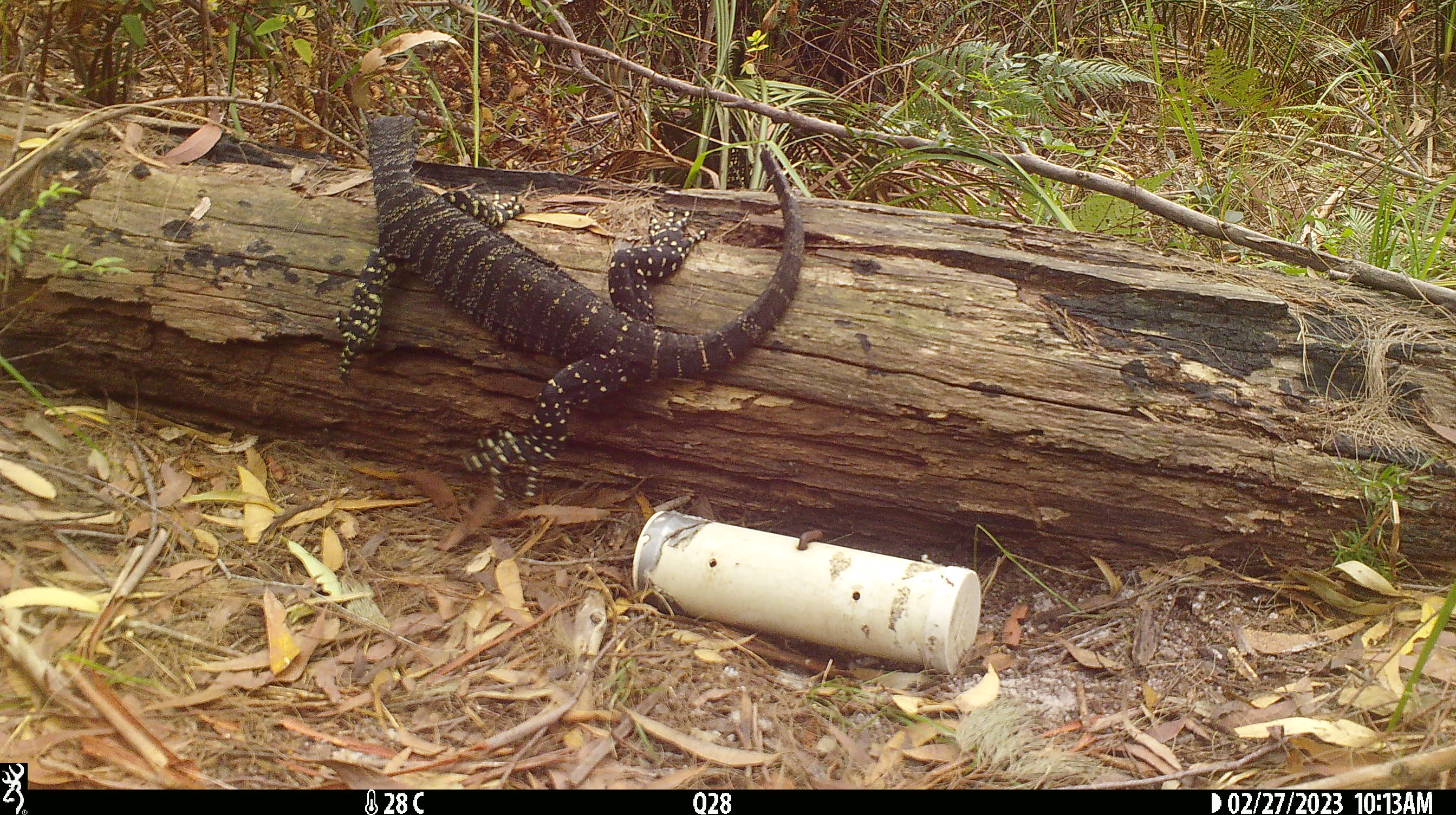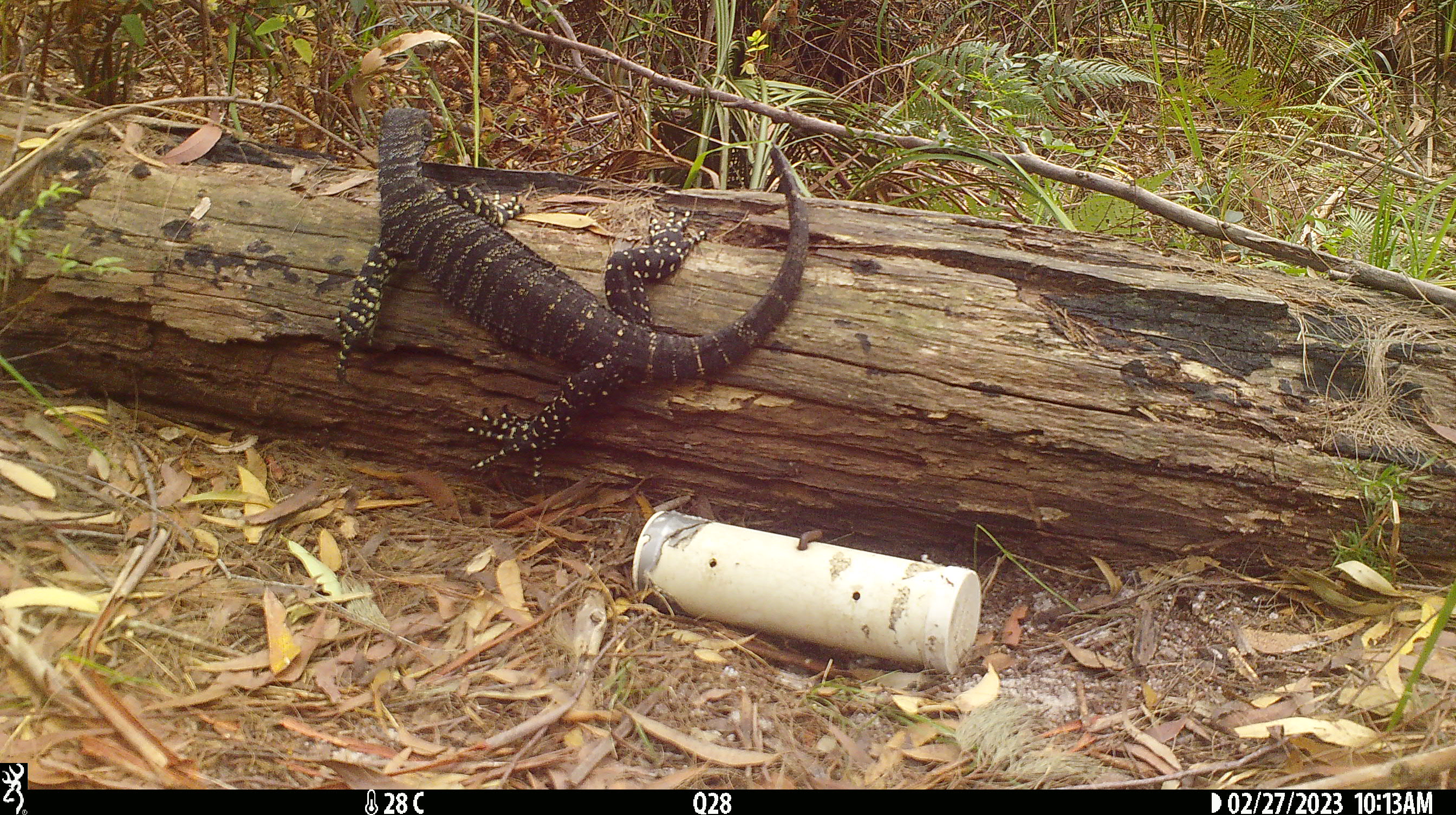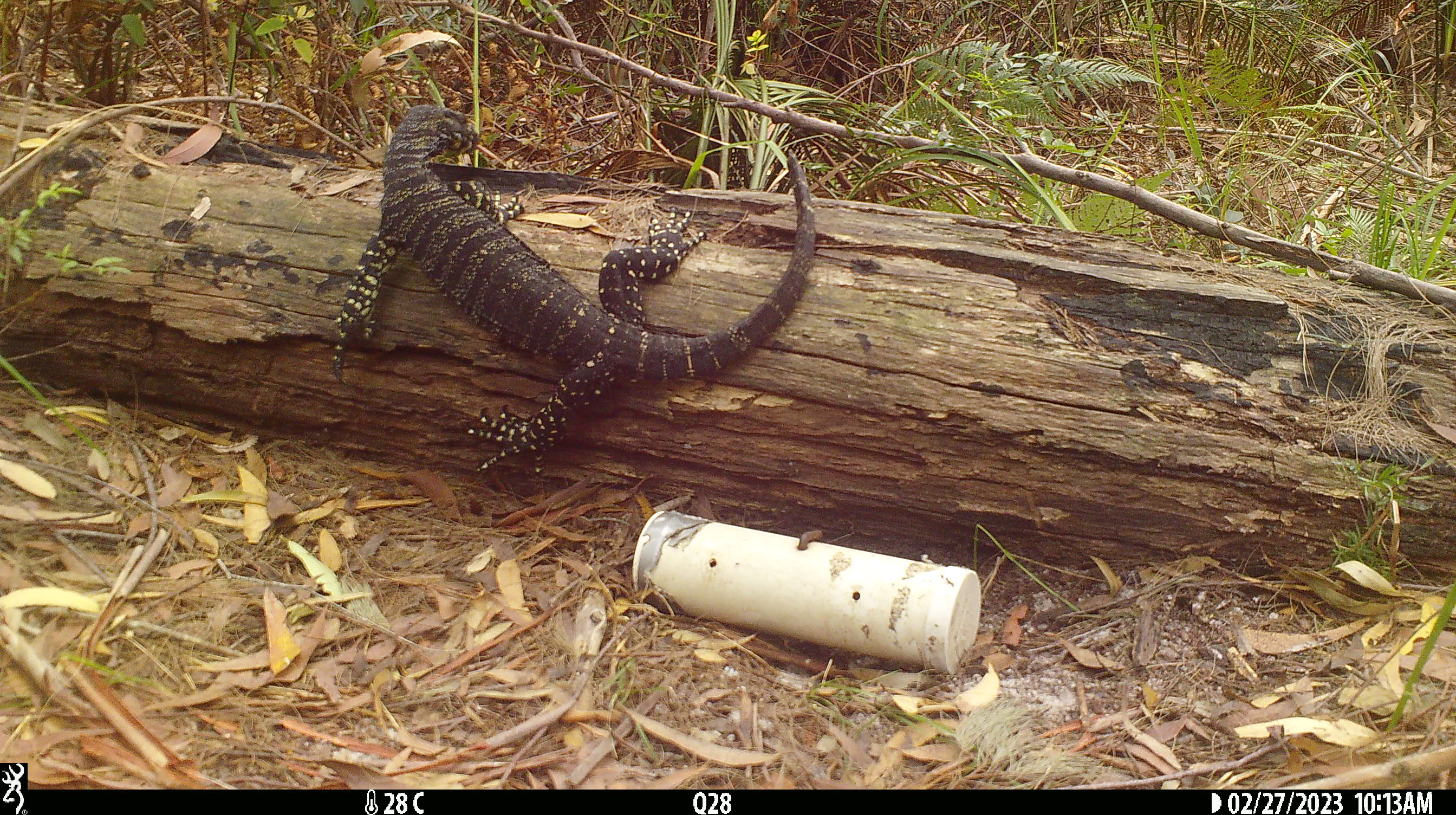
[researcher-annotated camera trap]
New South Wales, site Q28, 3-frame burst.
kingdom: Animalia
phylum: Chordata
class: Reptilia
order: Squamata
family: Varanidae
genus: Varanus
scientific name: Varanus varius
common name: lace monitor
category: goanna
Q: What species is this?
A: Goanna (lace monitor) (Varanus varius).